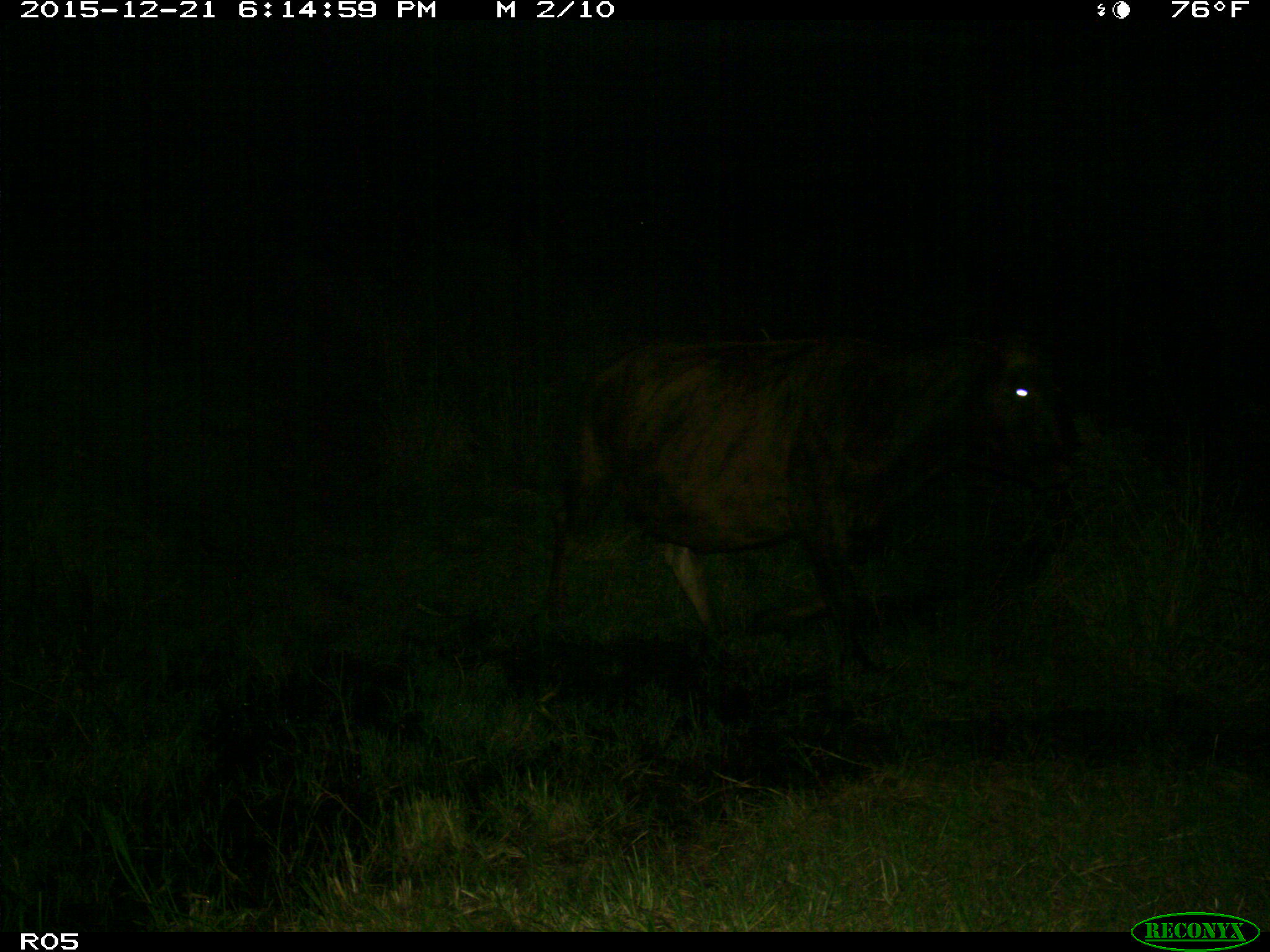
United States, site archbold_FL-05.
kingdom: Animalia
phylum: Chordata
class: Mammalia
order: Artiodactyla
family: Bovidae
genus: Bos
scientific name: Bos taurus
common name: domestic cow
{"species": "Bos taurus (domestic cow)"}